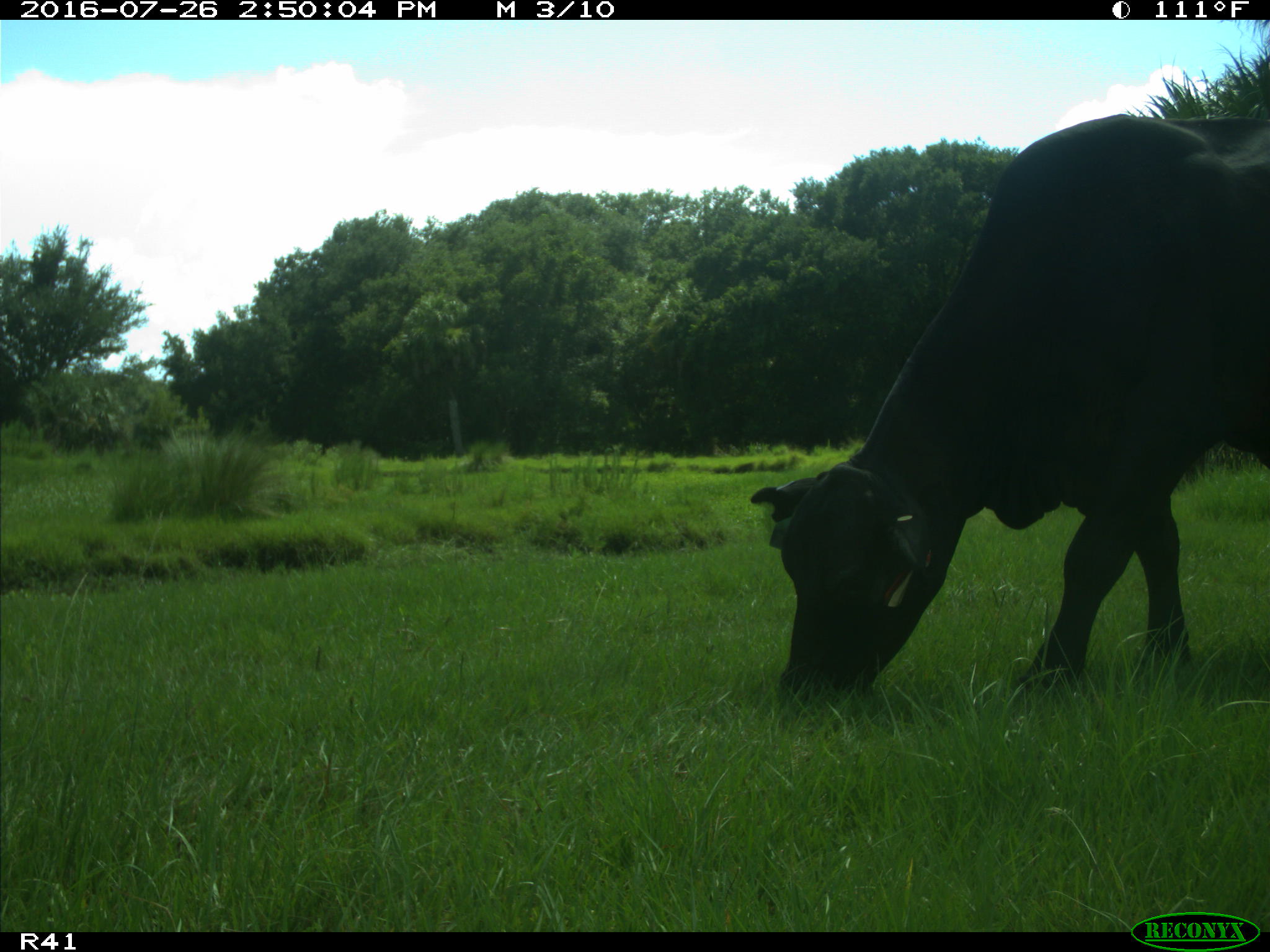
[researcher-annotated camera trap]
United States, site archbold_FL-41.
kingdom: Animalia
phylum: Chordata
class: Mammalia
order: Artiodactyla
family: Bovidae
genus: Bos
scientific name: Bos taurus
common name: domestic cow